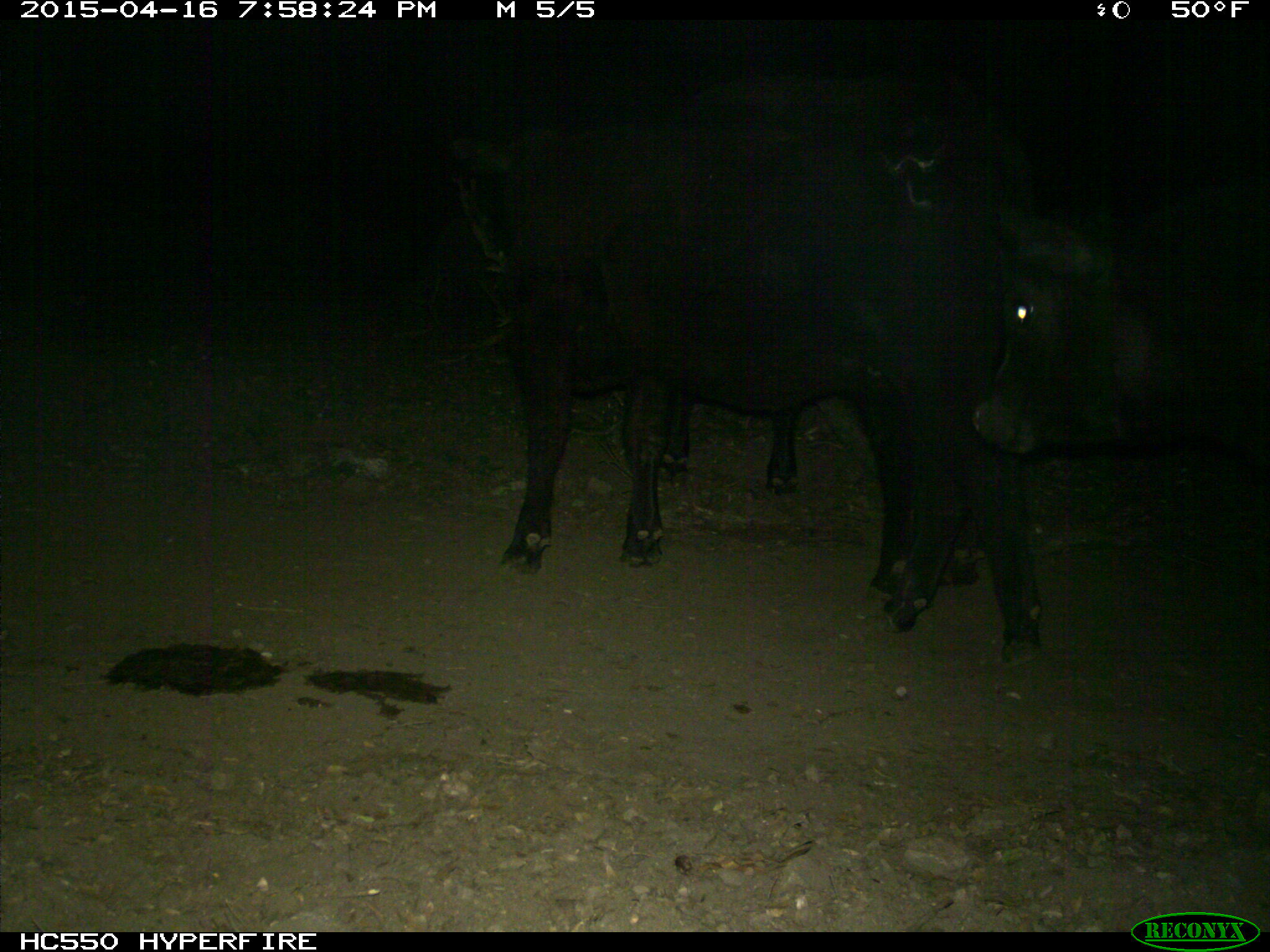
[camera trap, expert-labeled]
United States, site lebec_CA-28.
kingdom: Animalia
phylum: Chordata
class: Mammalia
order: Artiodactyla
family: Bovidae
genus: Bos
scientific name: Bos taurus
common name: domestic cow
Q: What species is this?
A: Bos taurus (domestic cow).